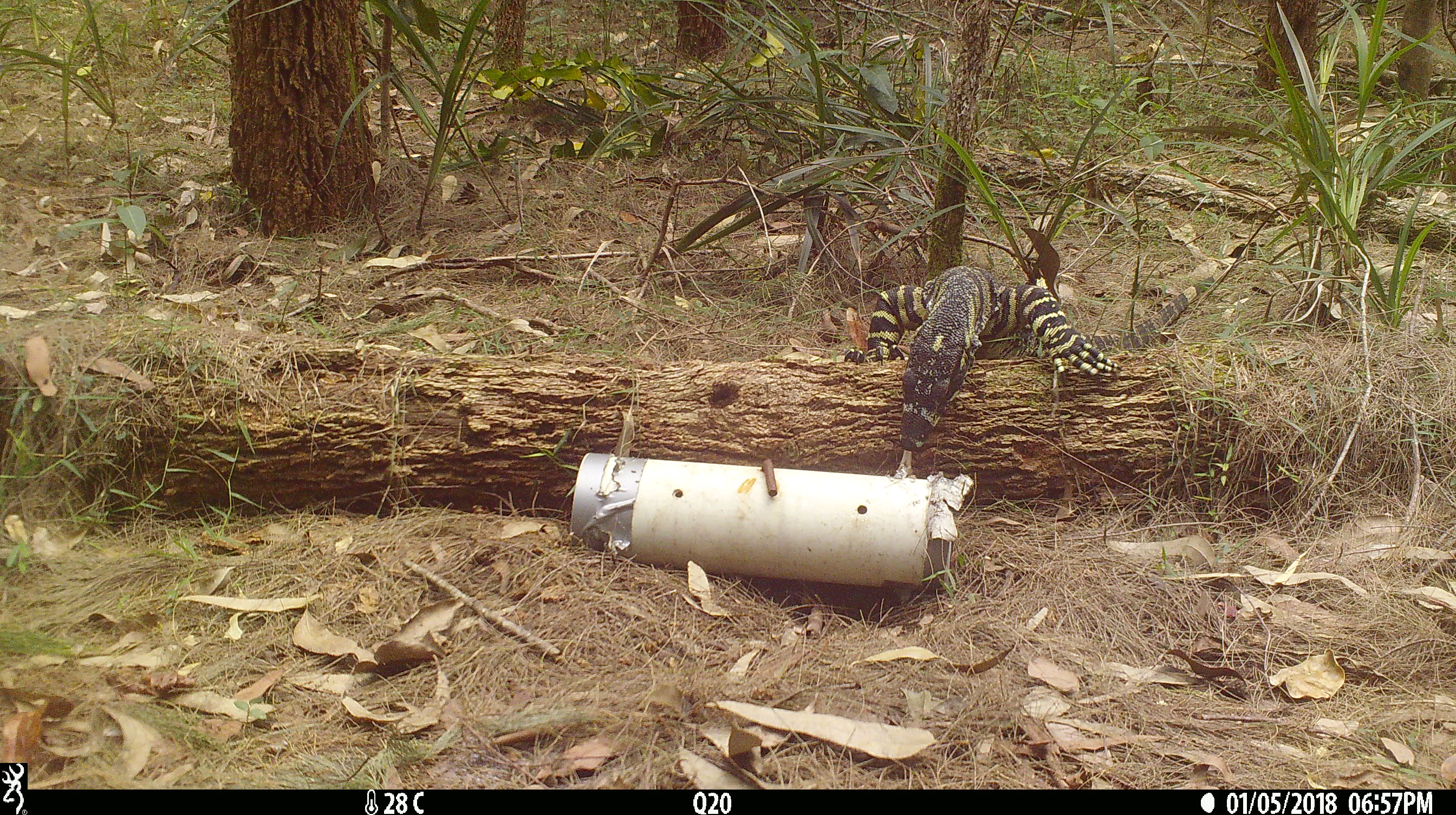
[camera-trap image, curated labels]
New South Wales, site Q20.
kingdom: Animalia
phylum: Chordata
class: Reptilia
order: Squamata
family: Varanidae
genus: Varanus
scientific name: Varanus varius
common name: lace monitor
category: goanna